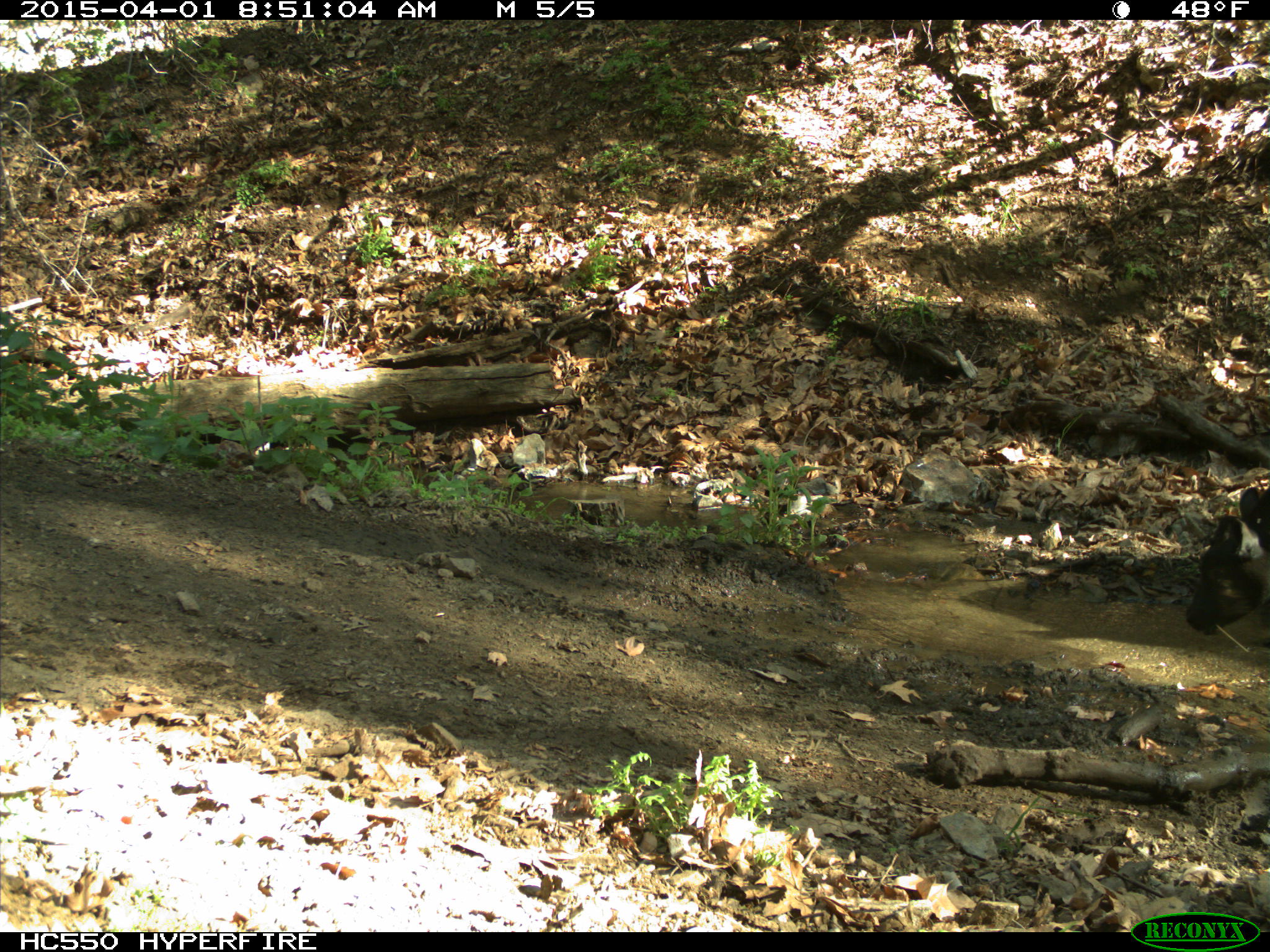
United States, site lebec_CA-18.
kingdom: Animalia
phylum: Chordata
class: Mammalia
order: Artiodactyla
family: Bovidae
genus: Bos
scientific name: Bos taurus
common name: domestic cow